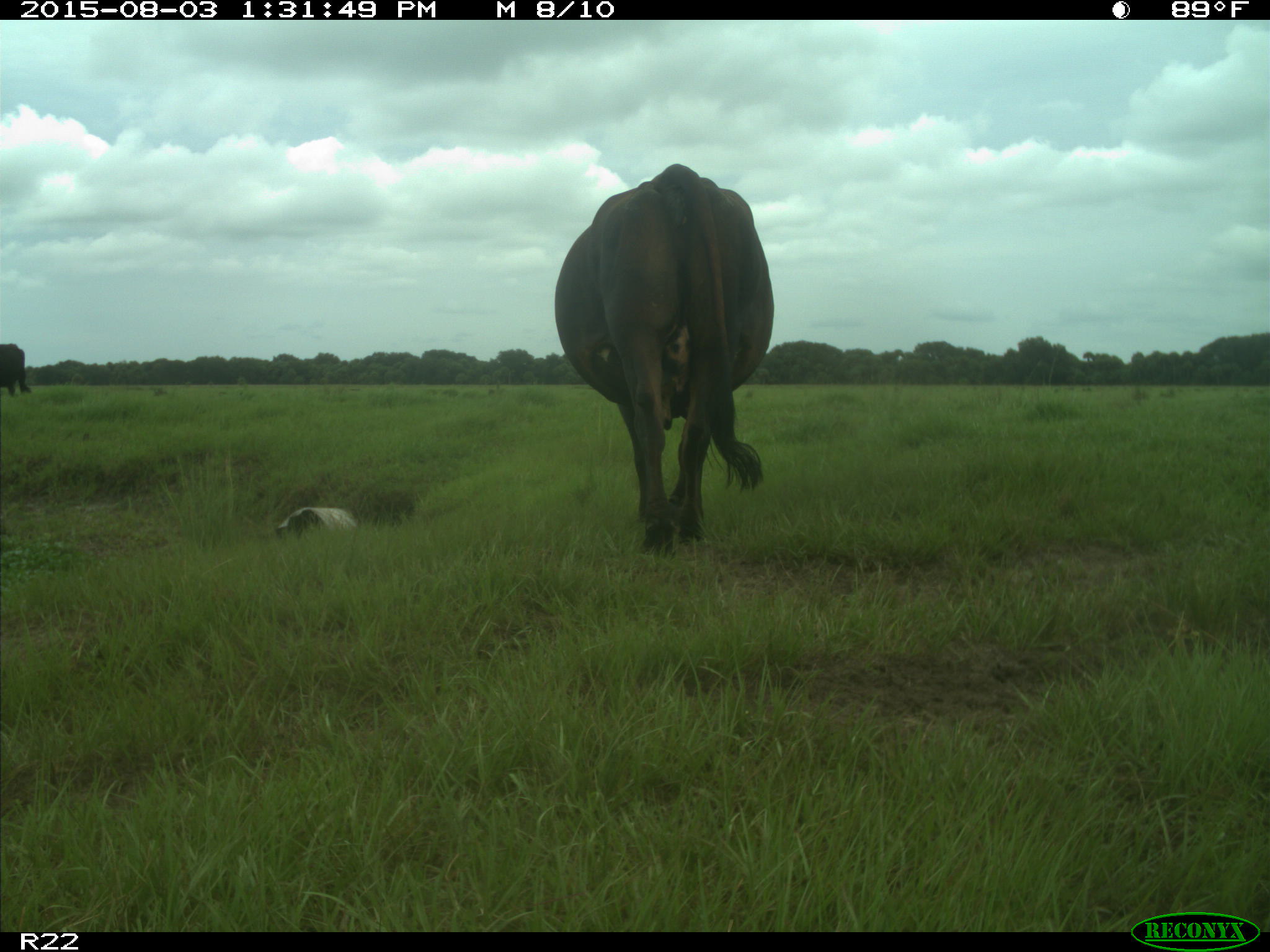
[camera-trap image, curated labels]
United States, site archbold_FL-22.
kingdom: Animalia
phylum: Chordata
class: Mammalia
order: Artiodactyla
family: Bovidae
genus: Bos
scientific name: Bos taurus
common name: domestic cow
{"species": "Bos taurus (domestic cow)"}